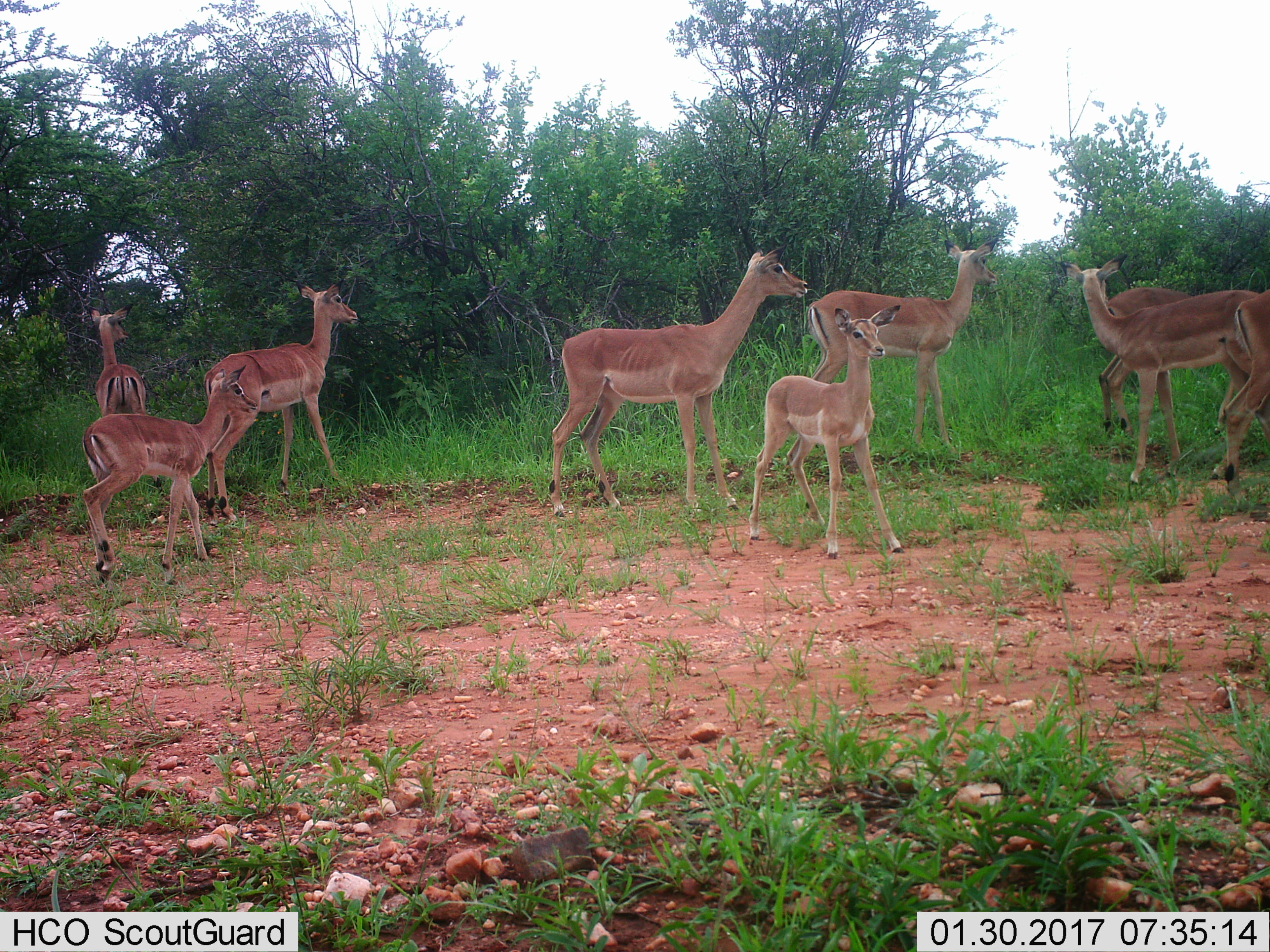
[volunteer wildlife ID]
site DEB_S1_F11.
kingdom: Animalia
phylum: Chordata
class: Mammalia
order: Artiodactyla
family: Bovidae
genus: Aepyceros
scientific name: Aepyceros melampus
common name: impala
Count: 9.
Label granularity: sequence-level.